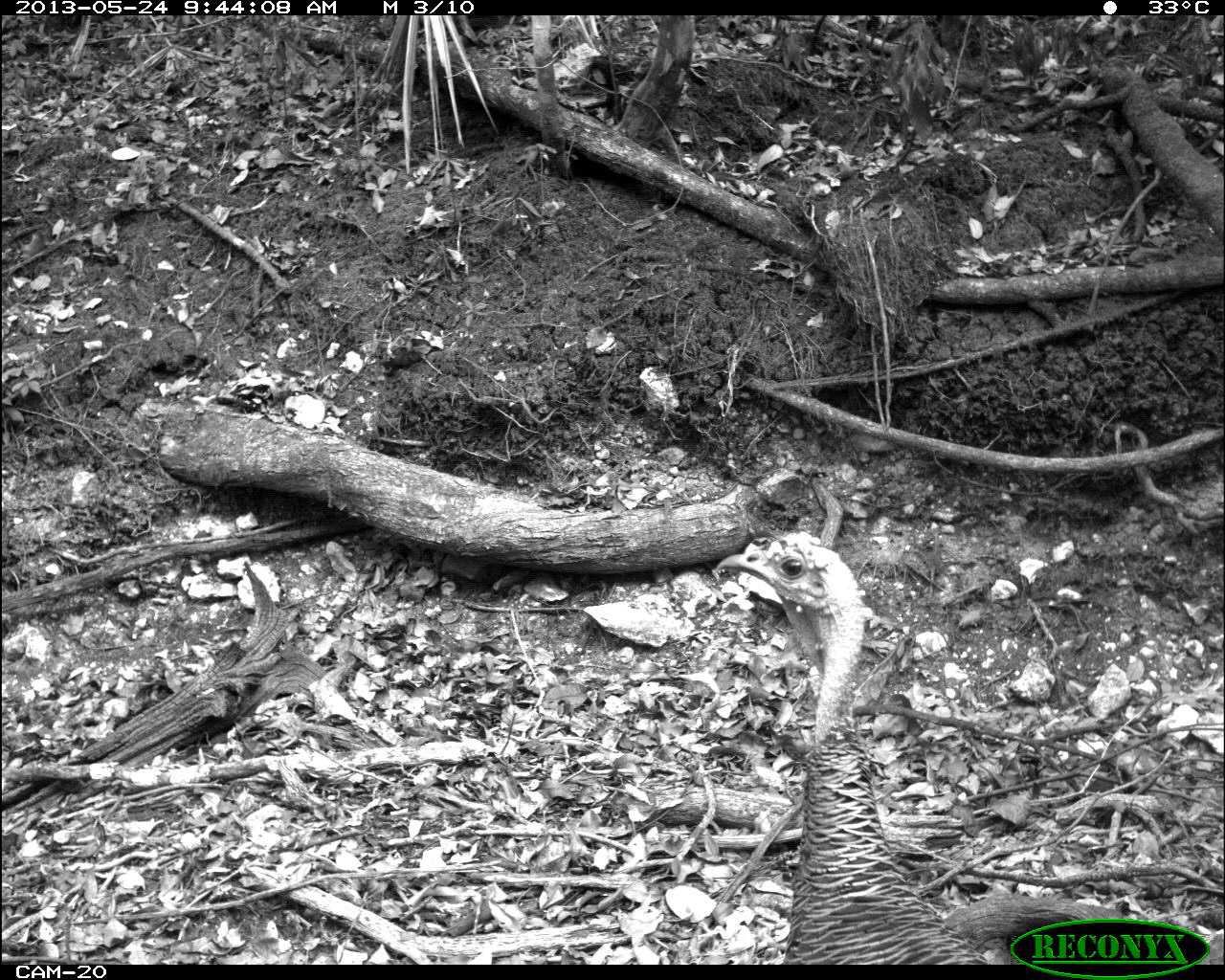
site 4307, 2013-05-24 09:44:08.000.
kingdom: Animalia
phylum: Chordata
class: Aves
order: Galliformes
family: Phasianidae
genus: Meleagris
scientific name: Meleagris ocellata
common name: ocellated turkey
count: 1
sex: female